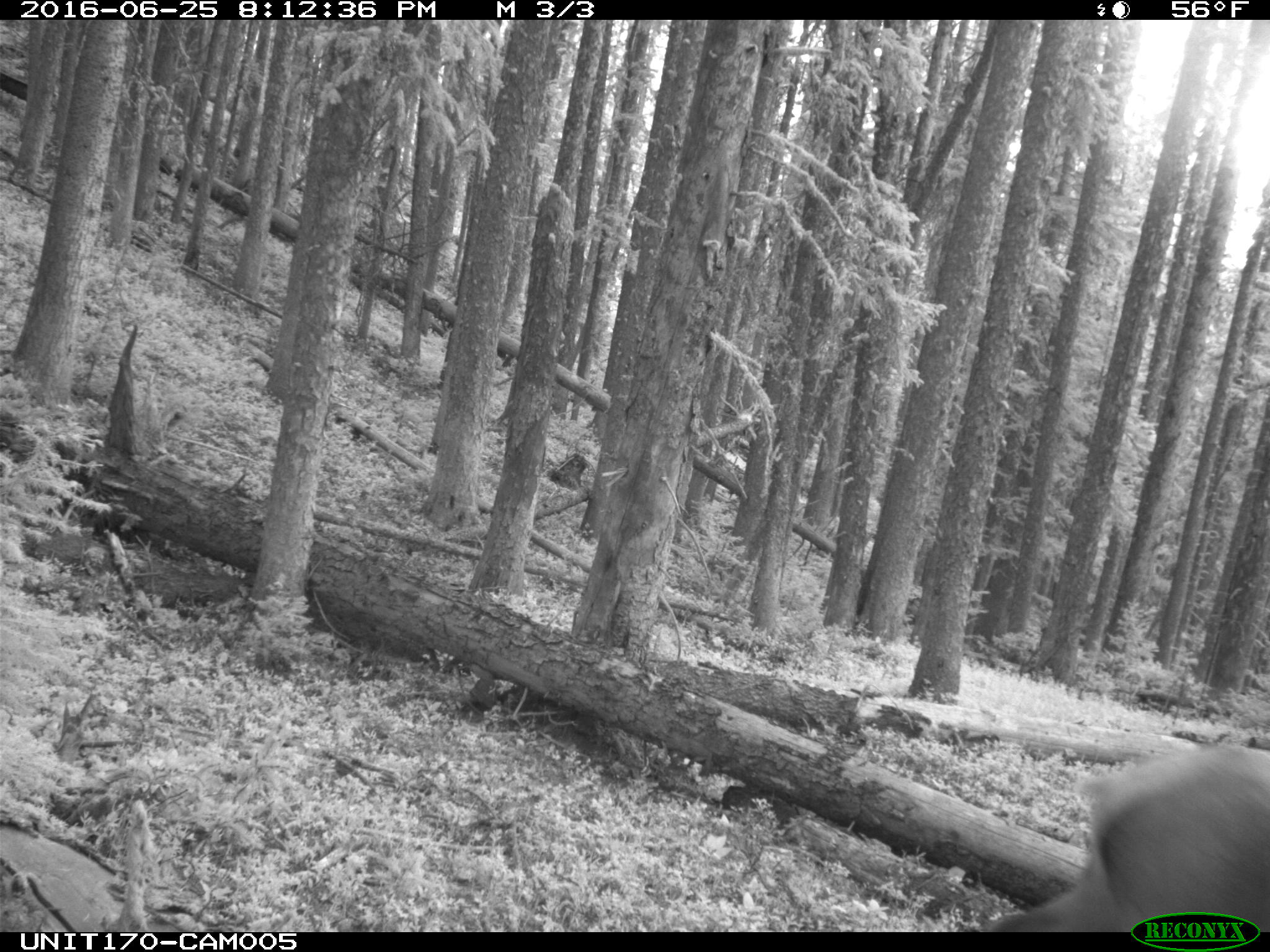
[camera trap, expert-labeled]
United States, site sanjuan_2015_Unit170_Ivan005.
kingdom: Animalia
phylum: Chordata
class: Mammalia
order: Artiodactyla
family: Cervidae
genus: Cervus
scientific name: Cervus elaphus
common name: red deer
Cervus elaphus (red deer).